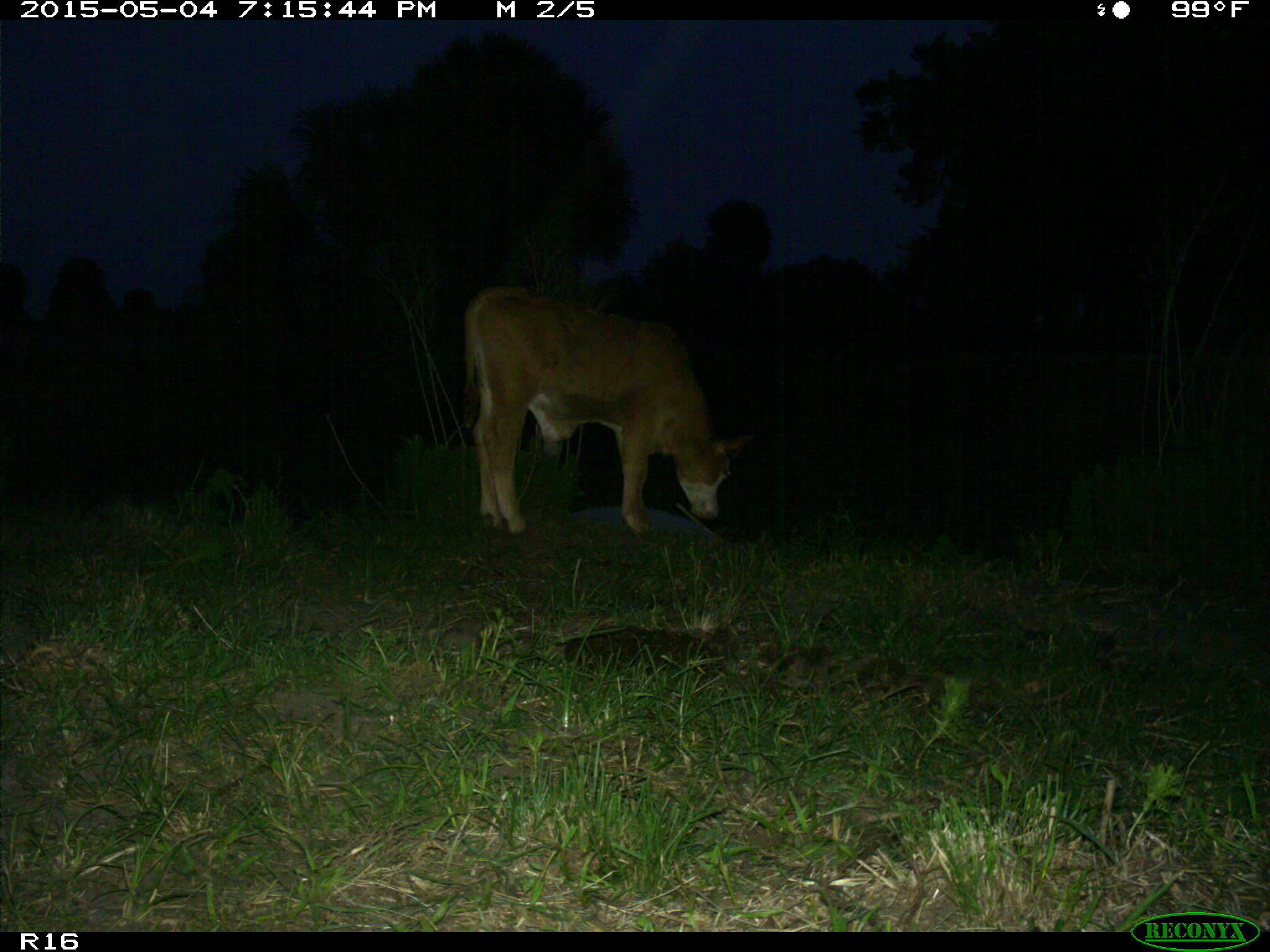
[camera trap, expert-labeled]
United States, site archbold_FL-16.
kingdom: Animalia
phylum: Chordata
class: Mammalia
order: Artiodactyla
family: Bovidae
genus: Bos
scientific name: Bos taurus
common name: domestic cow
Bos taurus (domestic cow).